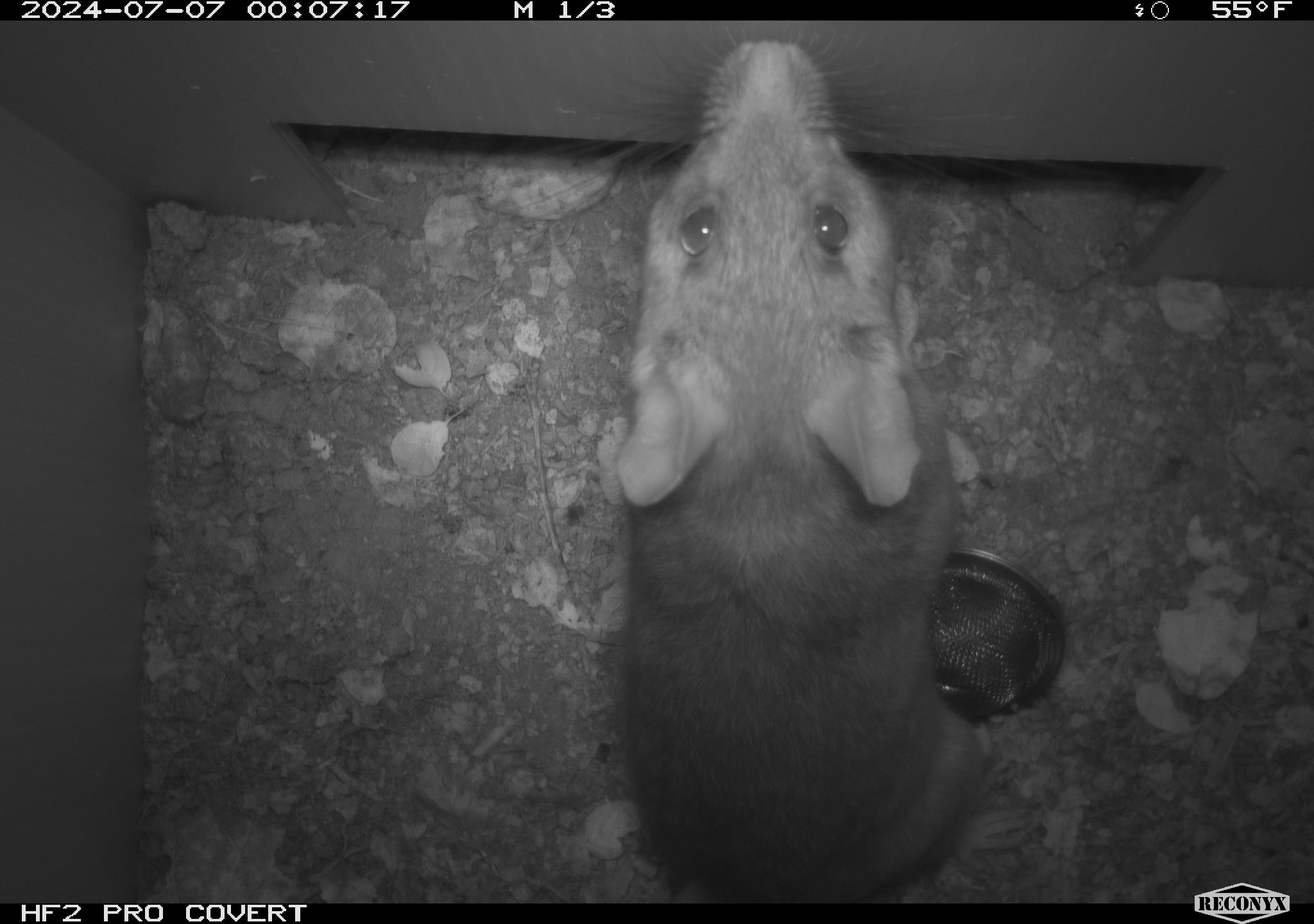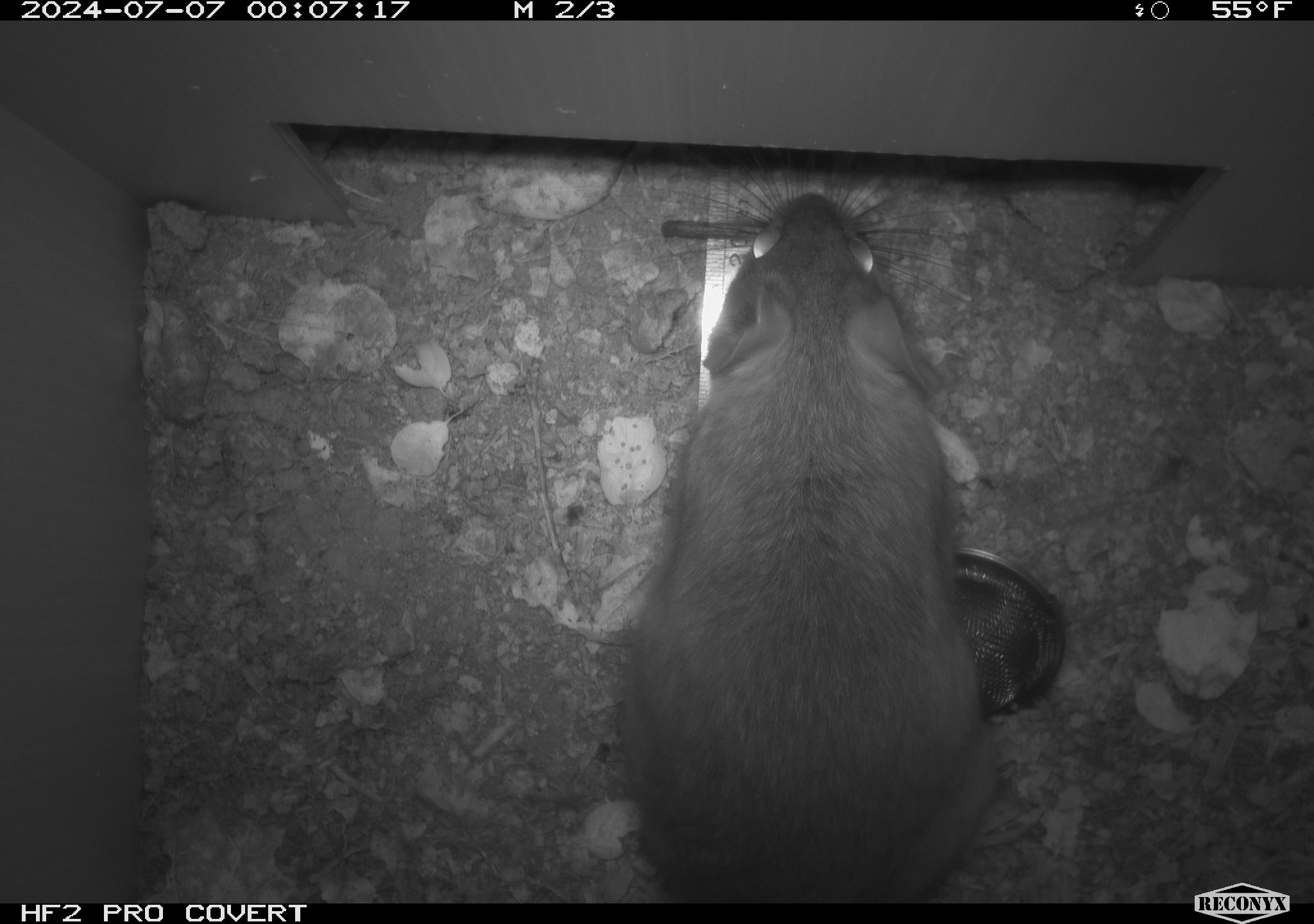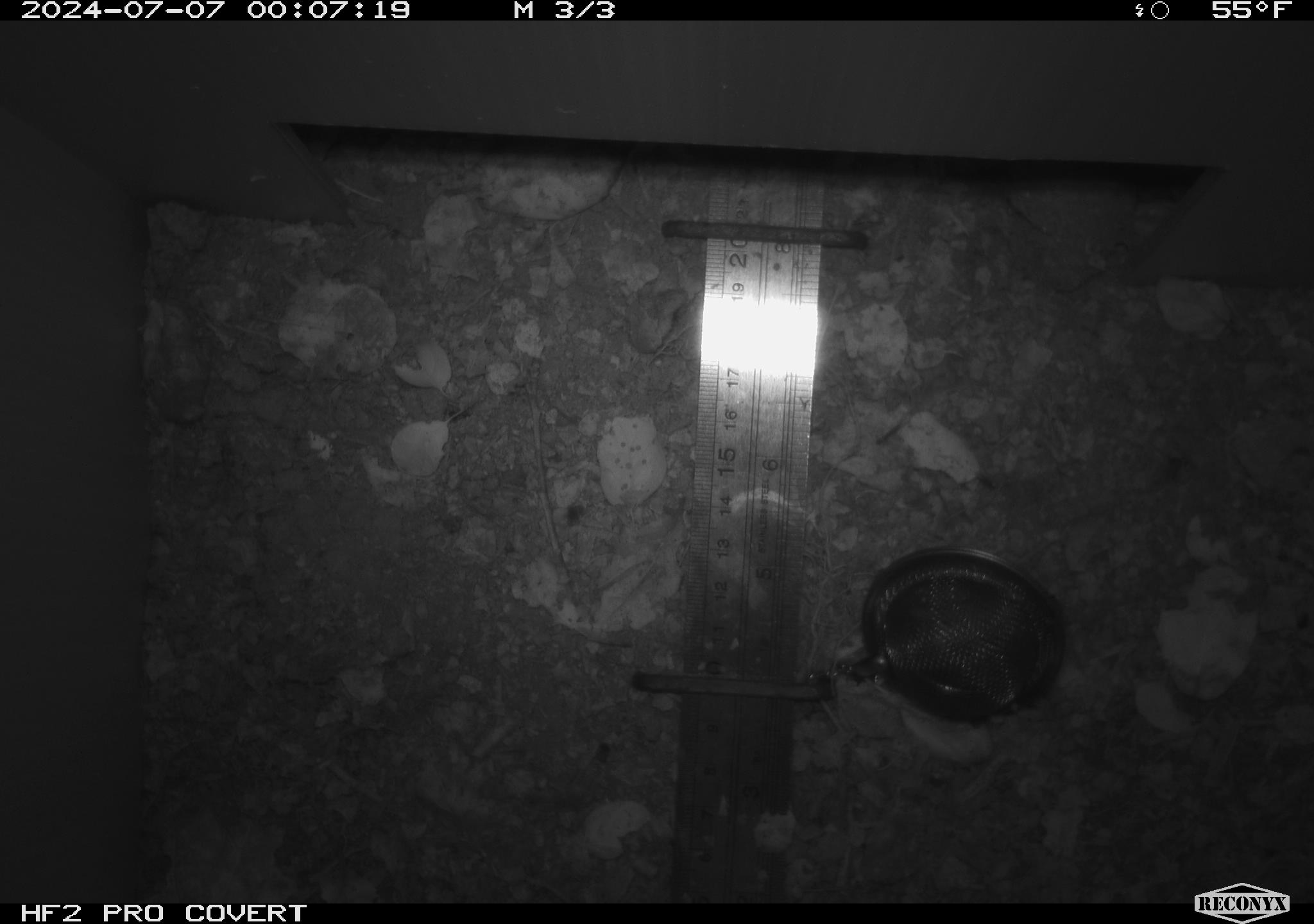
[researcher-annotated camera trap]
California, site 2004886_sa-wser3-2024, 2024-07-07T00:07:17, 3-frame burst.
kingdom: Animalia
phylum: Chordata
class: Mammalia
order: Rodentia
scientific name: Rodentia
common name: woodrat or rat or mouse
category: woodrat or rat or mouse species